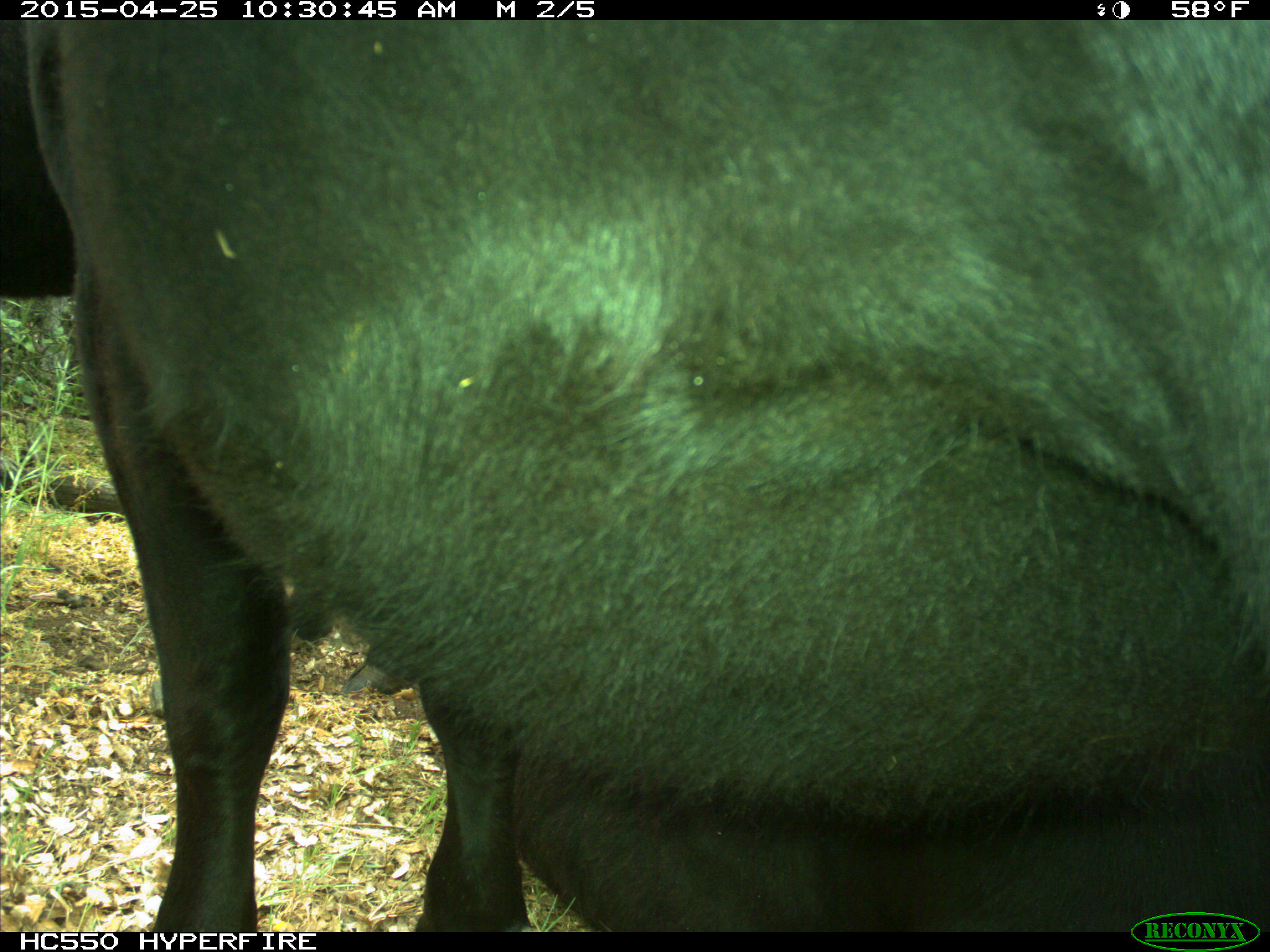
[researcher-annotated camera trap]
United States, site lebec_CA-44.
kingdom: Animalia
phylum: Chordata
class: Mammalia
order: Artiodactyla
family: Suidae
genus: Sus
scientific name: Sus scrofa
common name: wild boar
Sus scrofa (wild boar).